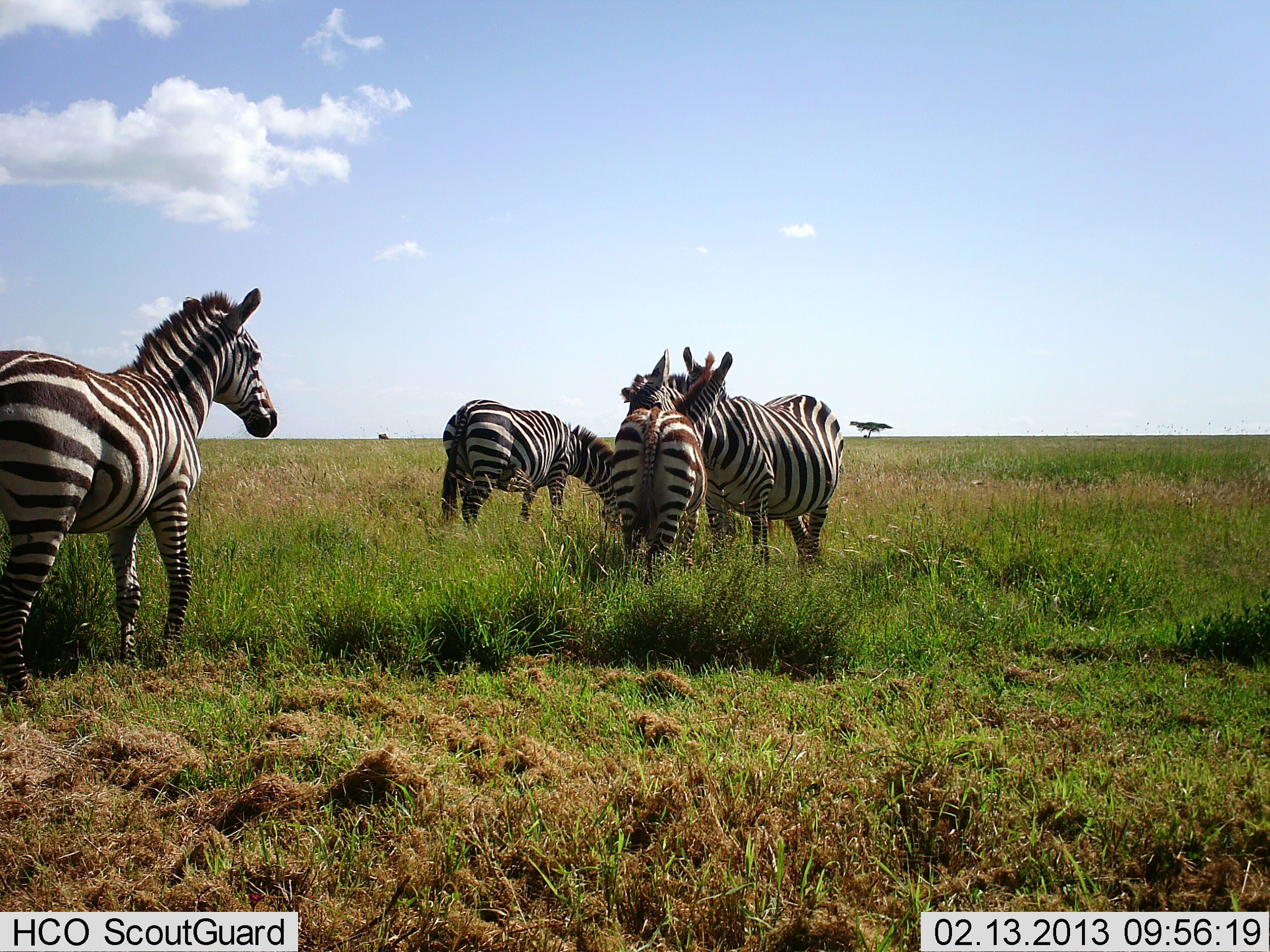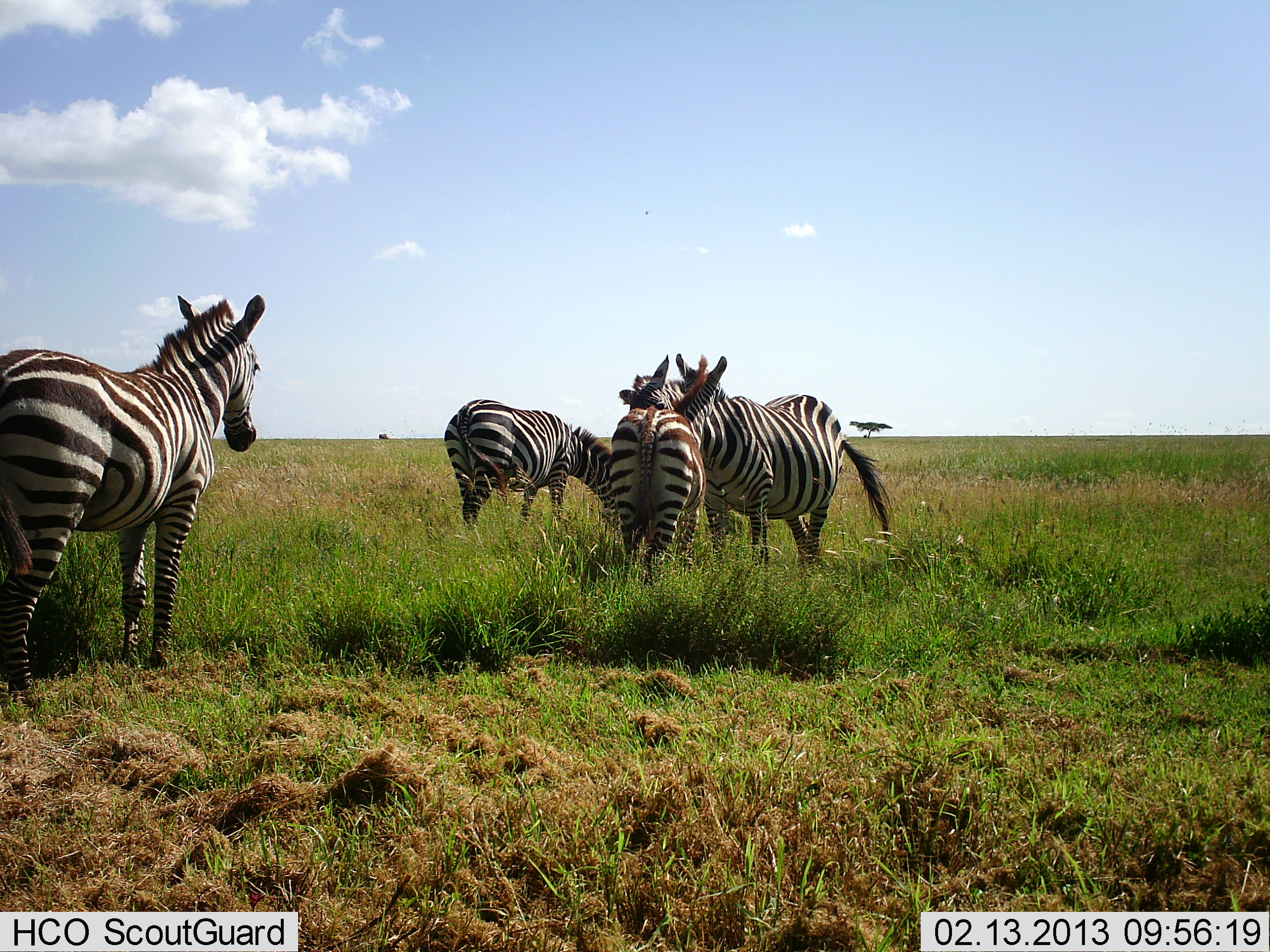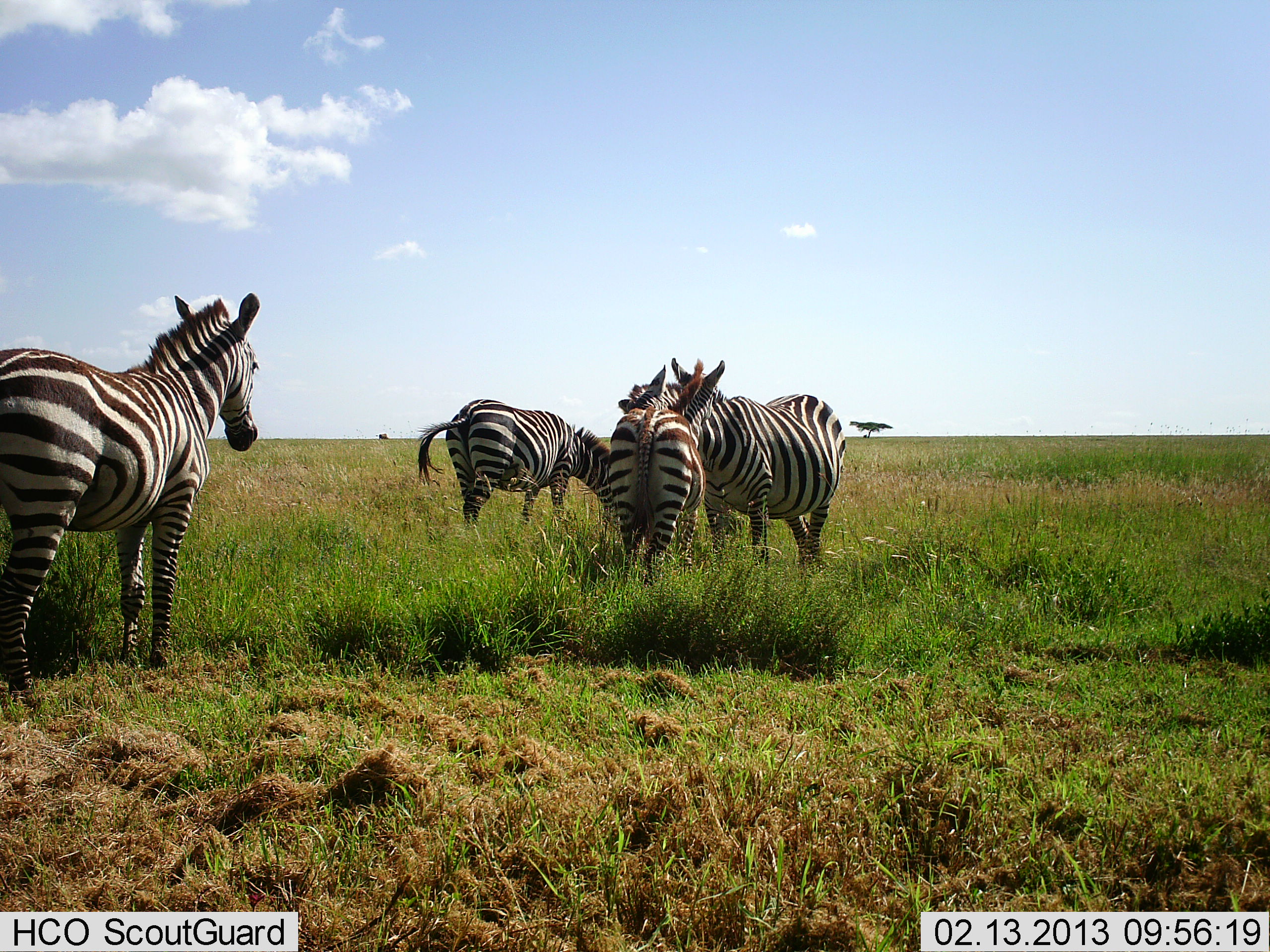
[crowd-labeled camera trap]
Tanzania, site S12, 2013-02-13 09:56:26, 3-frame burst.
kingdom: Animalia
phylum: Chordata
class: Mammalia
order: Perissodactyla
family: Equidae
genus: Equus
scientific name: Equus quagga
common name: plains zebra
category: zebra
Zebra (plains zebra) (Equus quagga), count 4. Behavior (volunteer vote fractions): standing 76%, resting 0%, moving 5%, interacting 78%. Young present (vote fraction): 5%. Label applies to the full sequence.